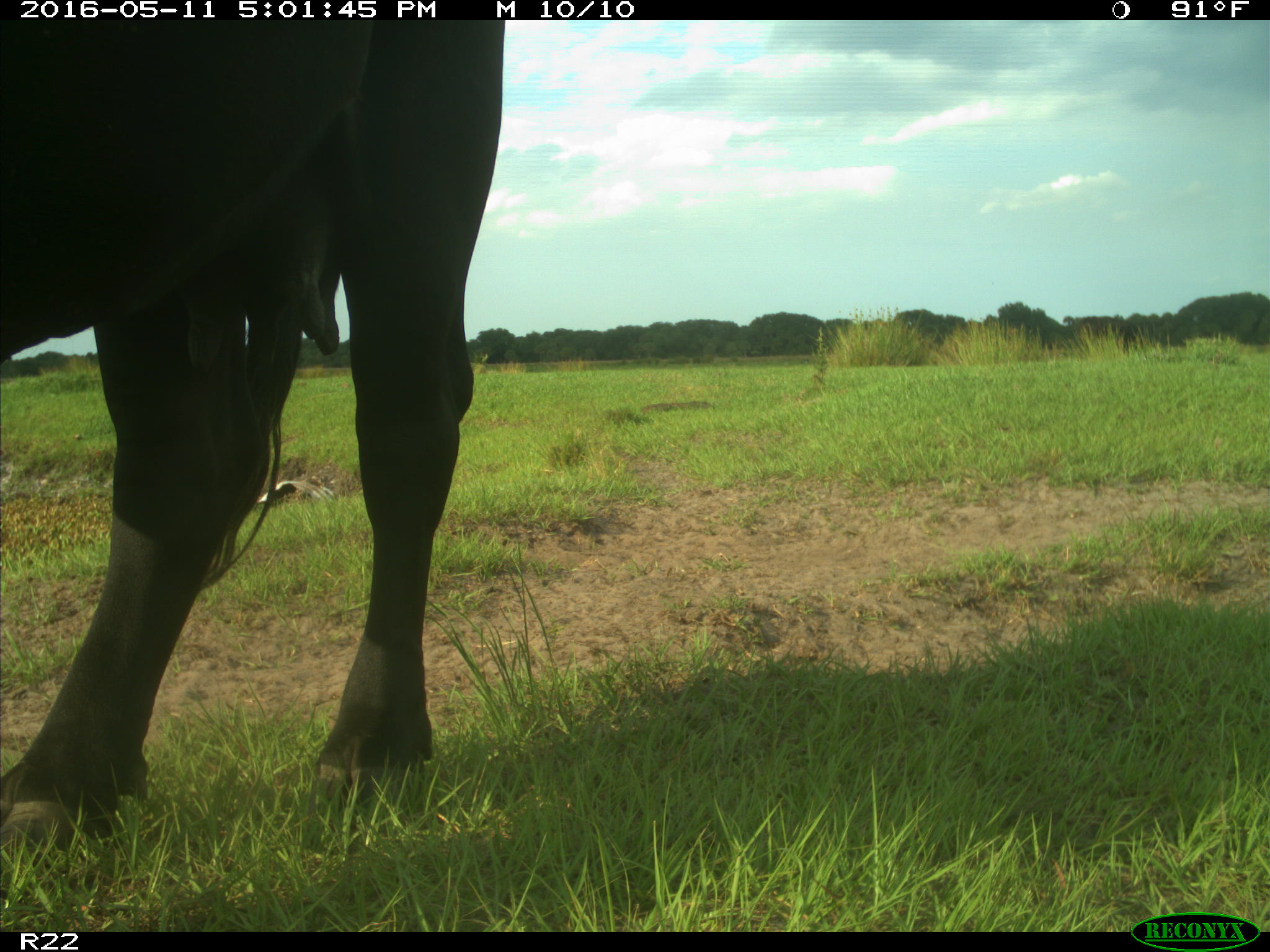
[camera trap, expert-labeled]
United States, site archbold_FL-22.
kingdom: Animalia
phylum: Chordata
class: Mammalia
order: Artiodactyla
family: Bovidae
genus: Bos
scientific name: Bos taurus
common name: domestic cow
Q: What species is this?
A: Bos taurus (domestic cow).